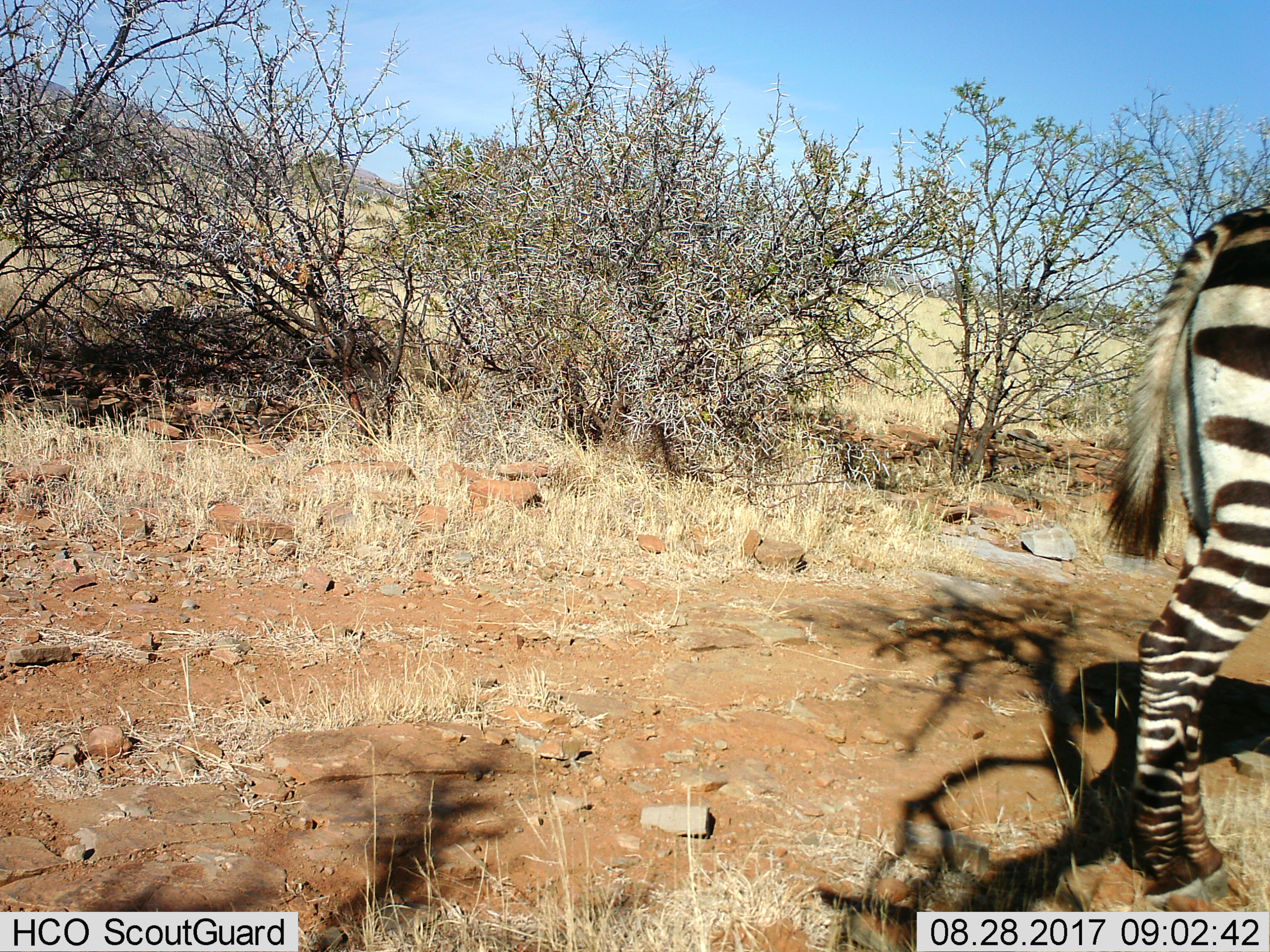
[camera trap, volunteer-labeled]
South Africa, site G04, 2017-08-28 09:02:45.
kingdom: Animalia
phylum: Chordata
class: Mammalia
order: Perissodactyla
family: Equidae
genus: Equus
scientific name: Equus zebra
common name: mountain zebra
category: zebramountain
Zebramountain (mountain zebra) (Equus zebra), count 1. Behavior (volunteer vote fractions): standing 62%, resting 0%, moving 50%, interacting 0%. Young present (vote fraction): 0%. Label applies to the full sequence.